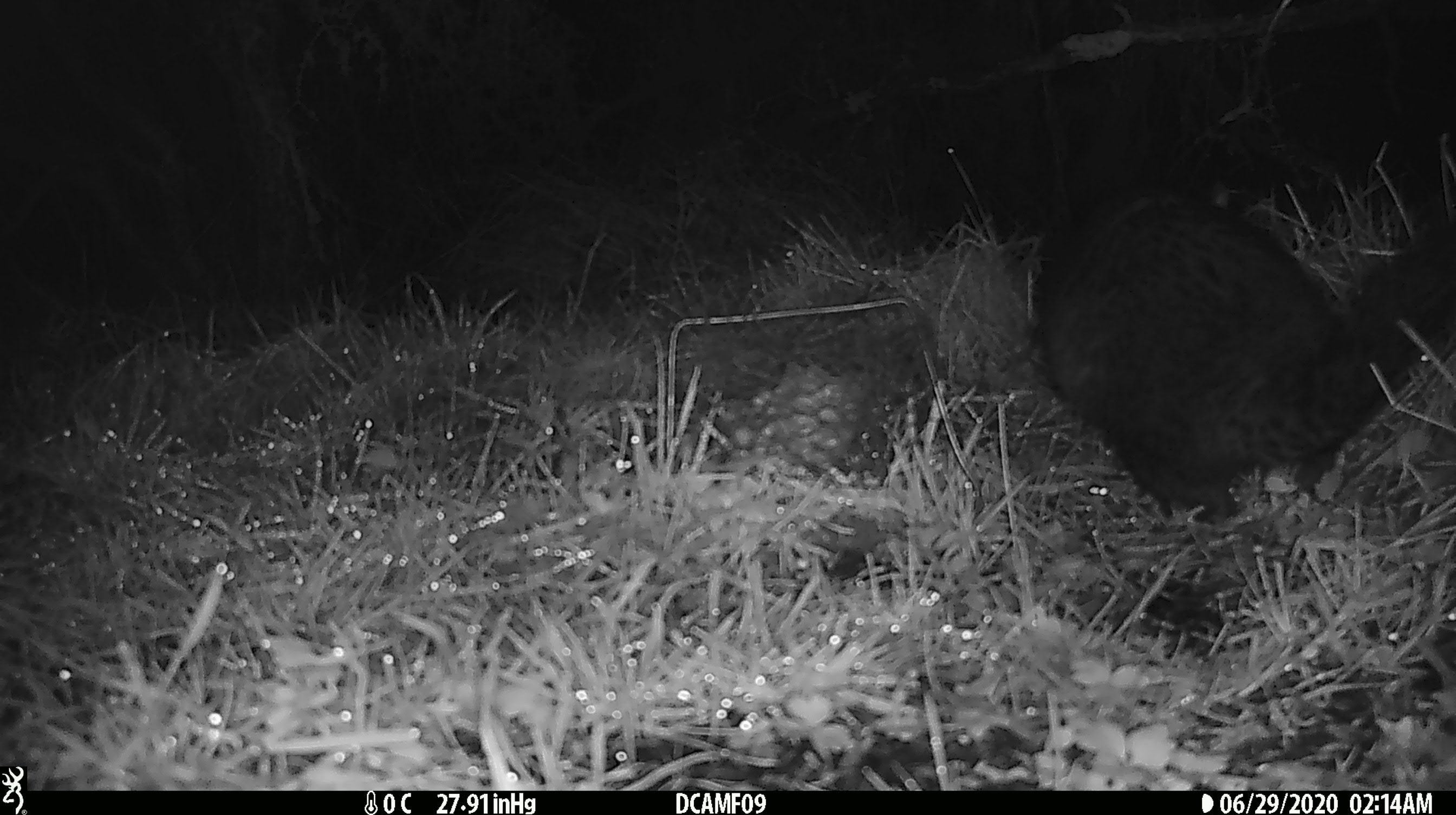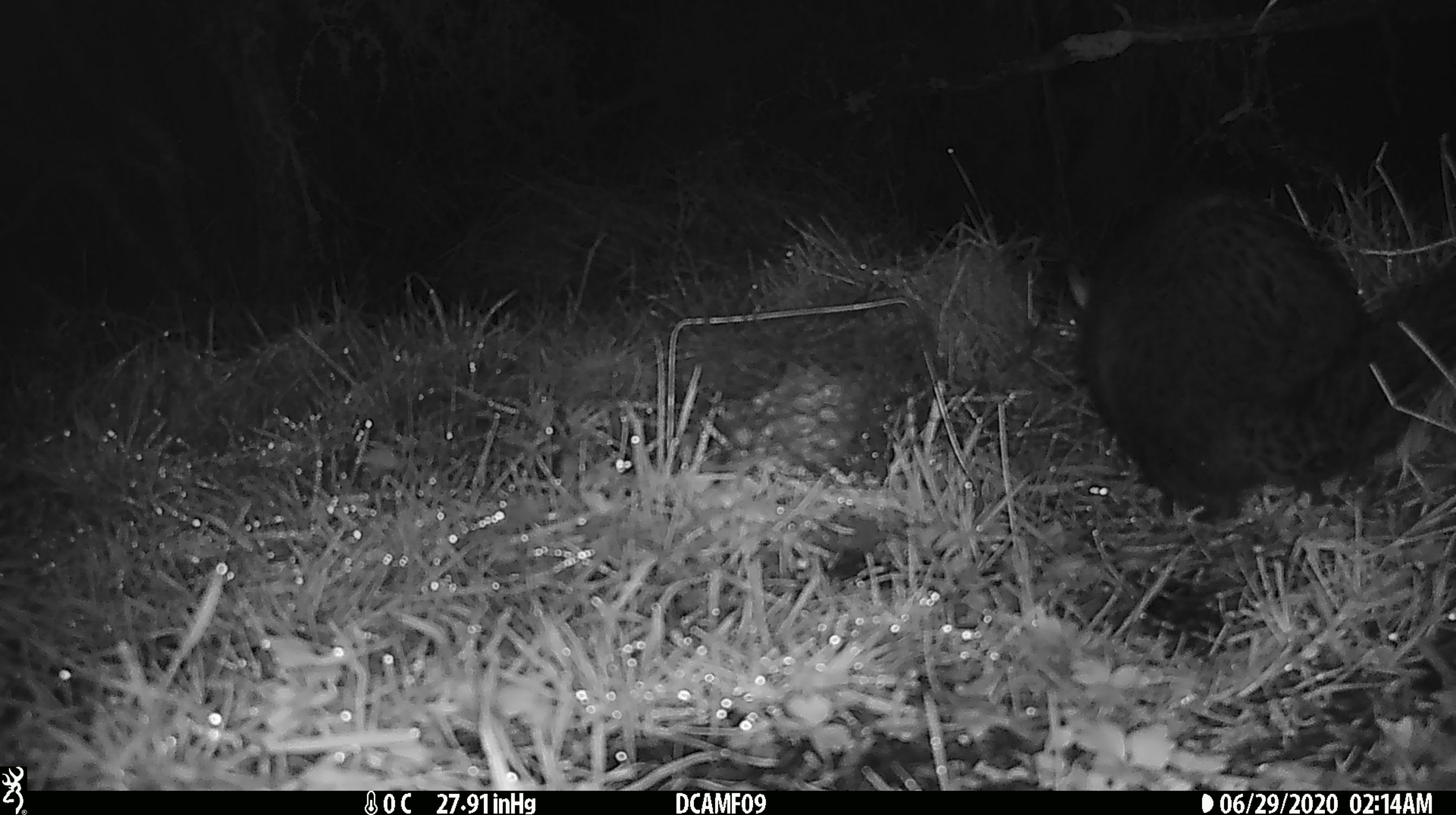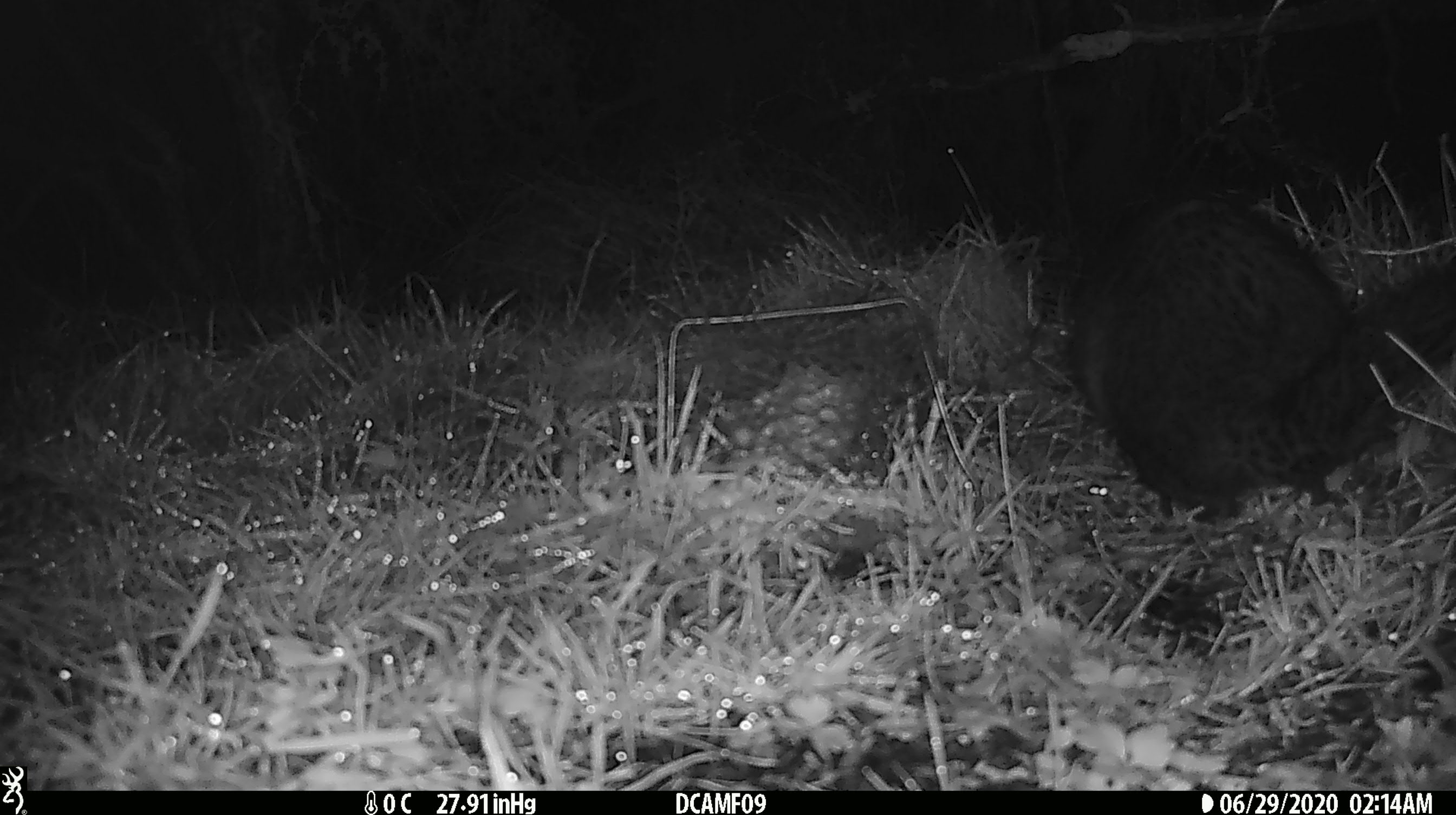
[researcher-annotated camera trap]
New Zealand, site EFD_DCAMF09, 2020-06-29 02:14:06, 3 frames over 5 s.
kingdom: Animalia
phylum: Chordata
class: Mammalia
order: Diprotodontia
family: Phalangeridae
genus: Trichosurus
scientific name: Trichosurus vulpecula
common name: common brushtail possum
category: possum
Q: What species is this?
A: Possum (common brushtail possum) (Trichosurus vulpecula).